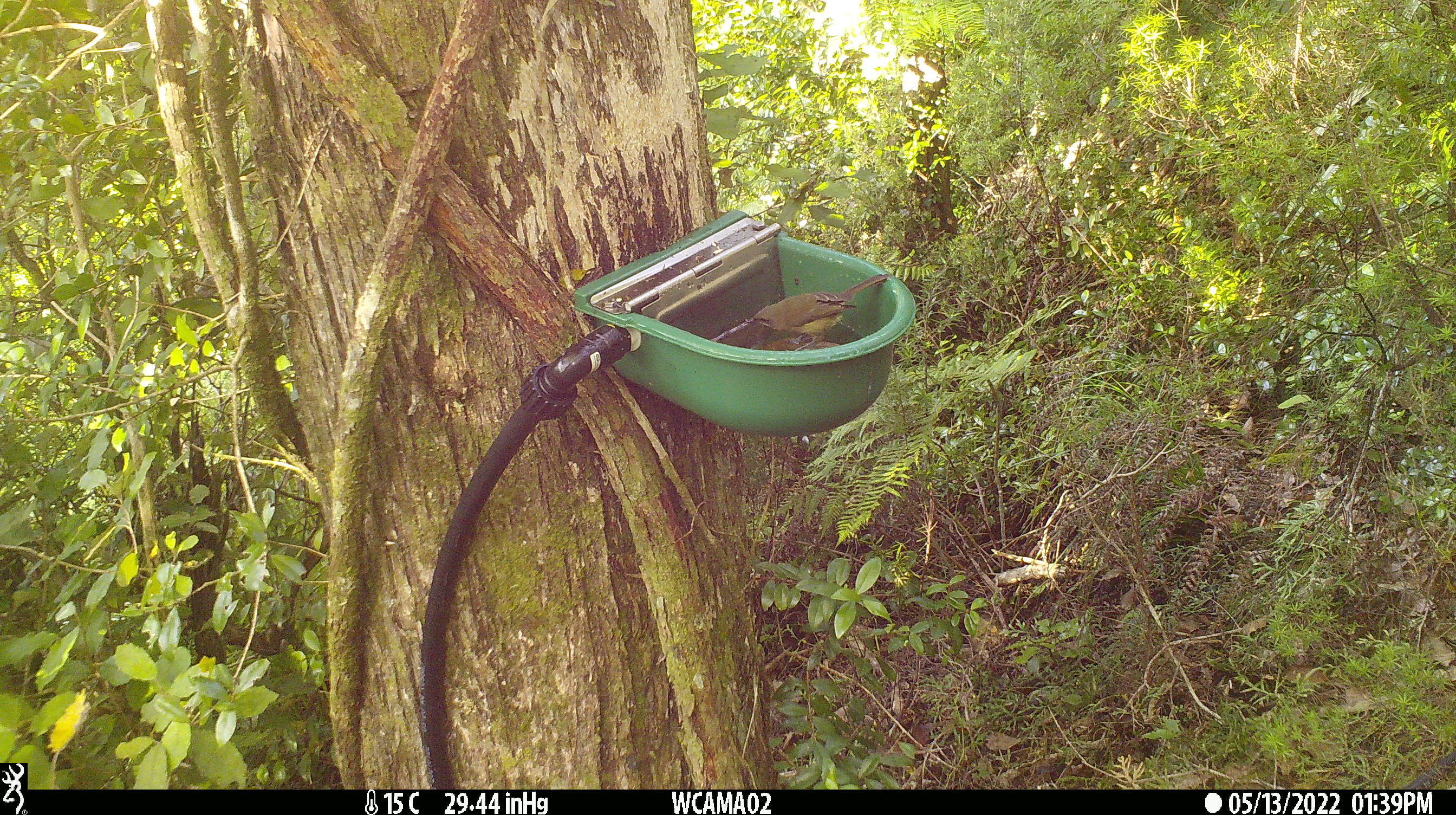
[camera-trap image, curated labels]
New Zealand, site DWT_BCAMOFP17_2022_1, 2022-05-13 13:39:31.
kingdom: Animalia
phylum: Chordata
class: Aves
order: Passeriformes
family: Meliphagidae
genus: Anthornis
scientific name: Anthornis melanura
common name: new zealand bellbird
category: bellbird